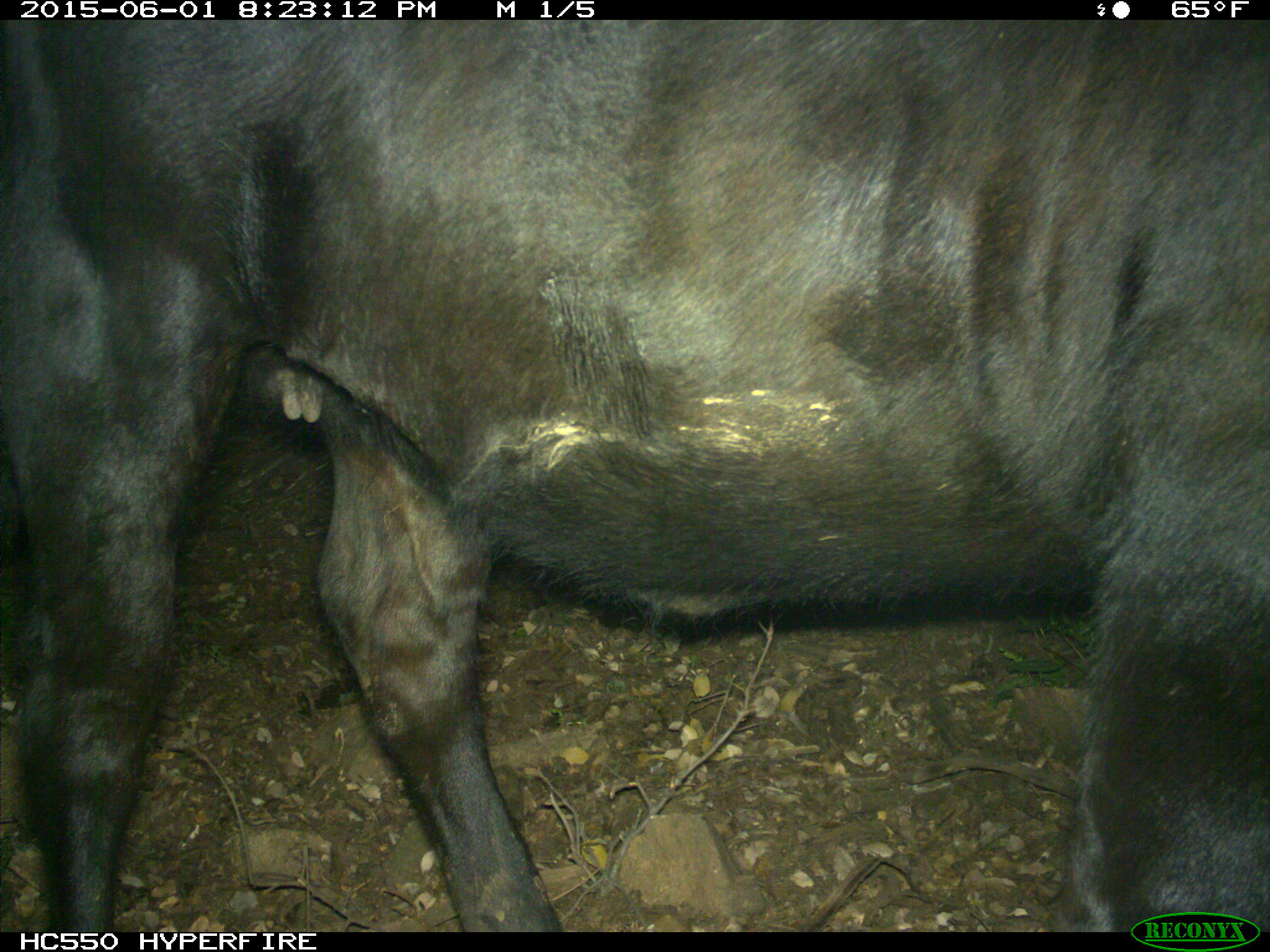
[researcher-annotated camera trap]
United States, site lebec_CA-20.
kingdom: Animalia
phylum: Chordata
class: Mammalia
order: Artiodactyla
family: Bovidae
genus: Bos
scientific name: Bos taurus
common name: domestic cow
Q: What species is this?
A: Bos taurus (domestic cow).